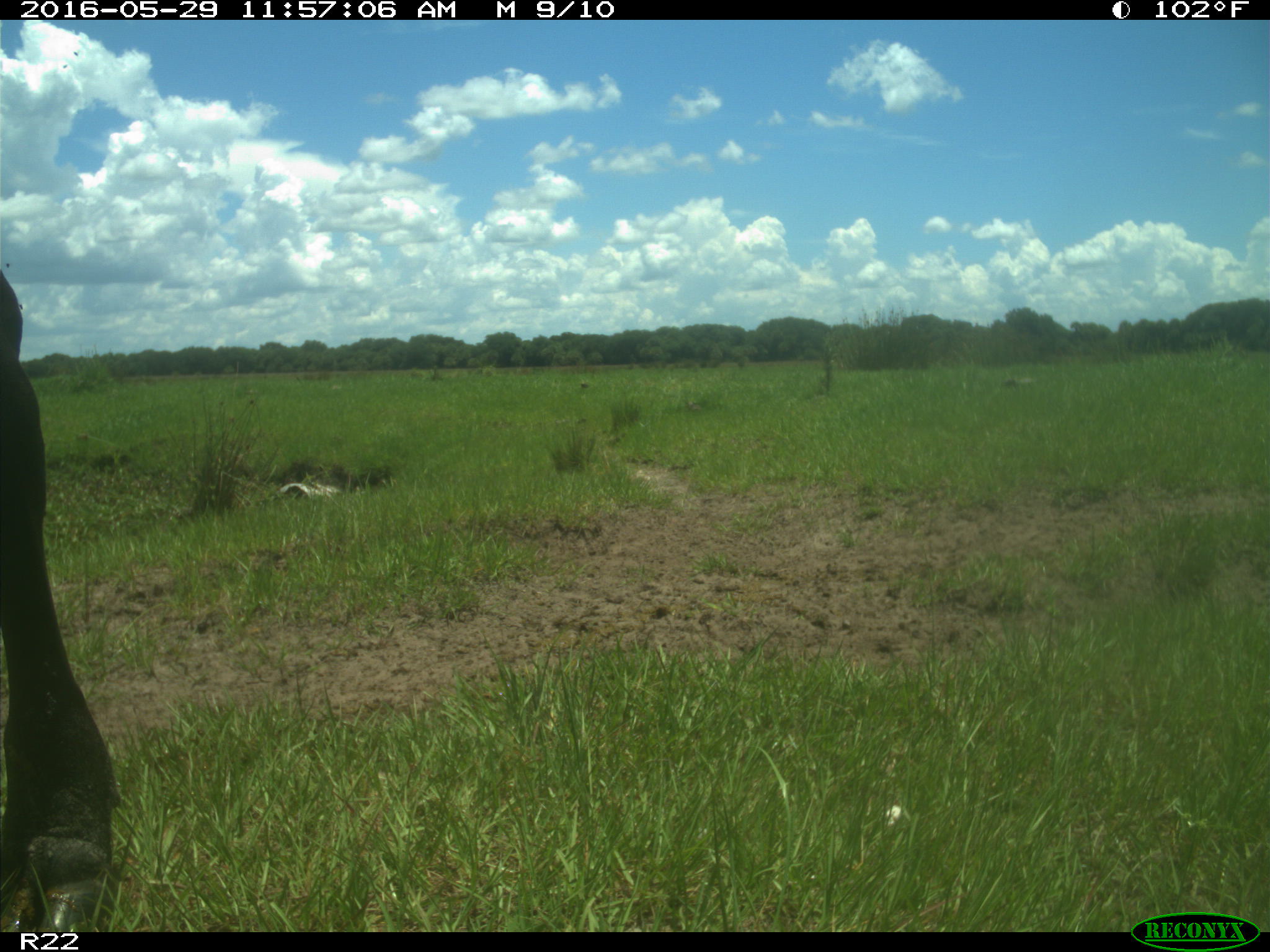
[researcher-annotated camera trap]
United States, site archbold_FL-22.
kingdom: Animalia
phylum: Chordata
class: Mammalia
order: Artiodactyla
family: Bovidae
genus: Bos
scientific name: Bos taurus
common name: domestic cow